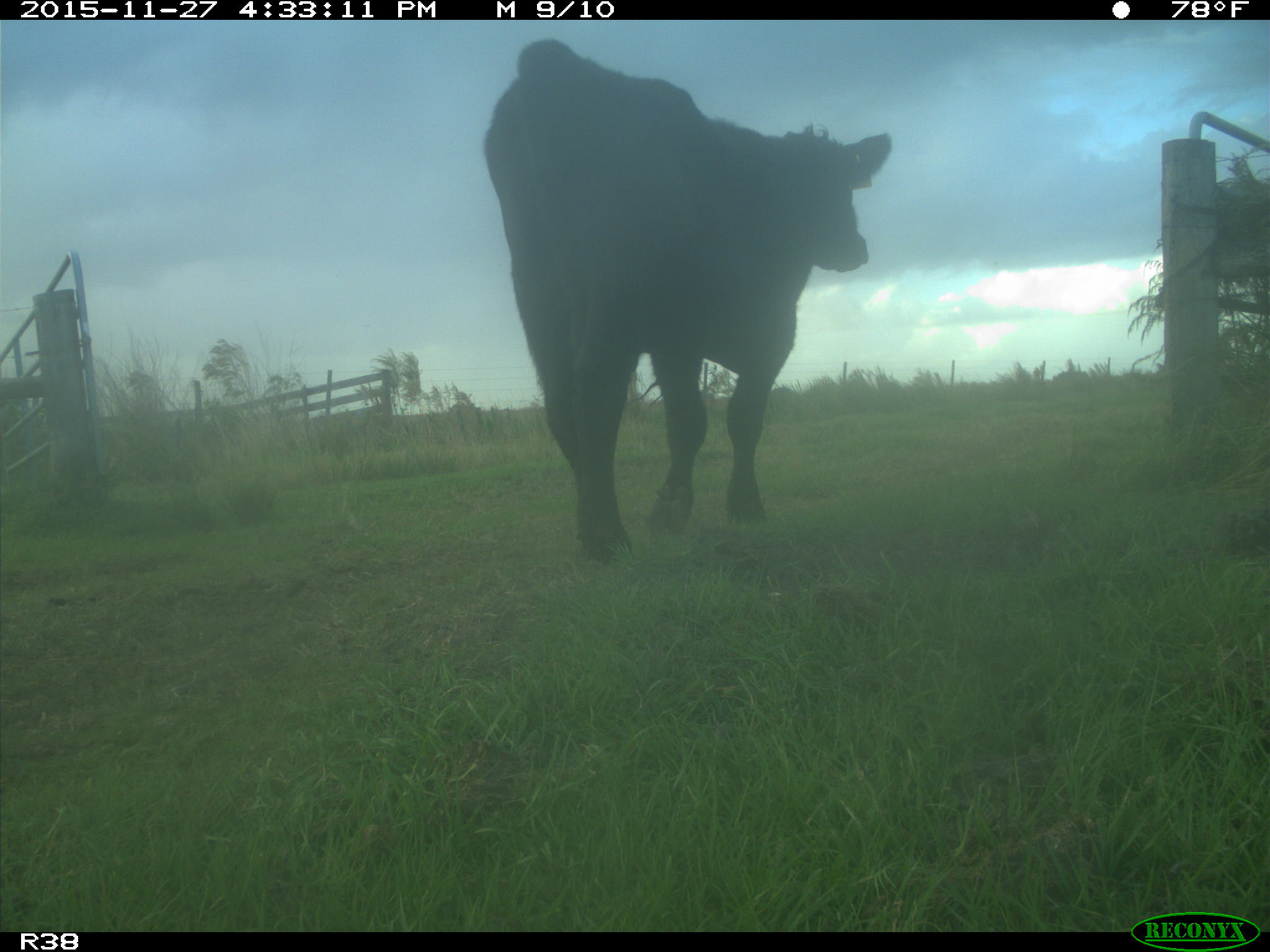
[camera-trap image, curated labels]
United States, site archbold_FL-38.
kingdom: Animalia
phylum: Chordata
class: Mammalia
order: Artiodactyla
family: Bovidae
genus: Bos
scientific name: Bos taurus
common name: domestic cow